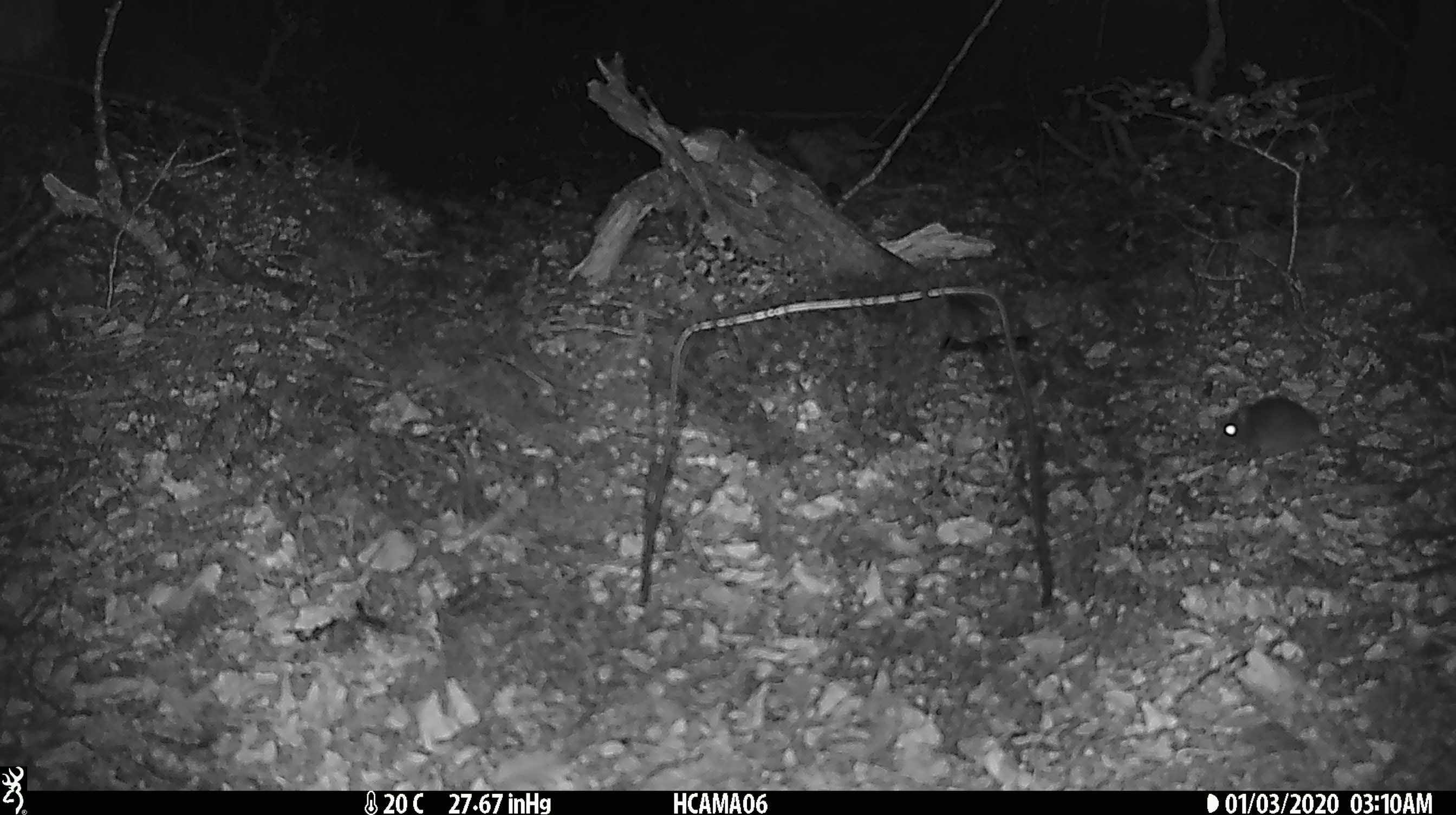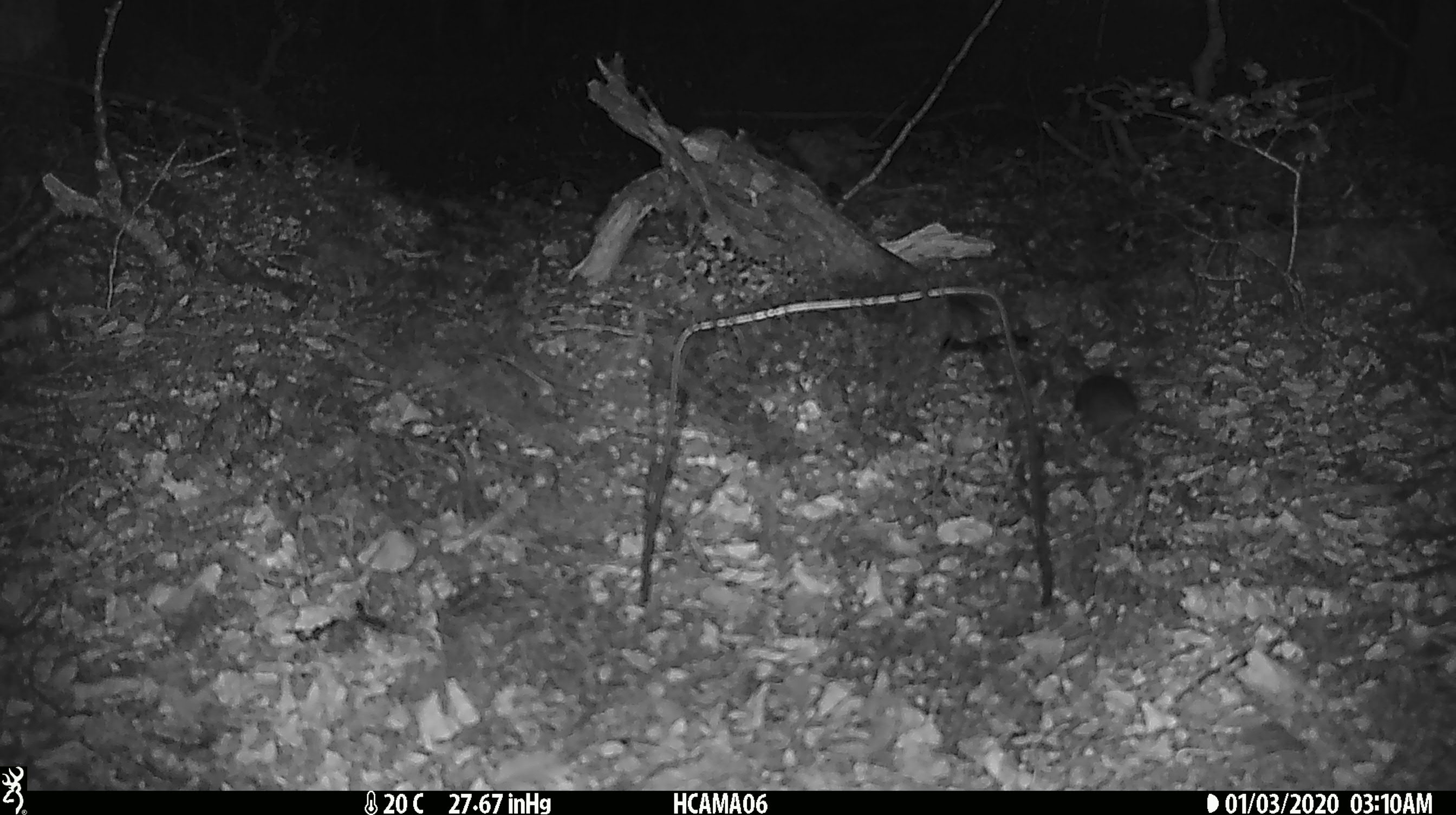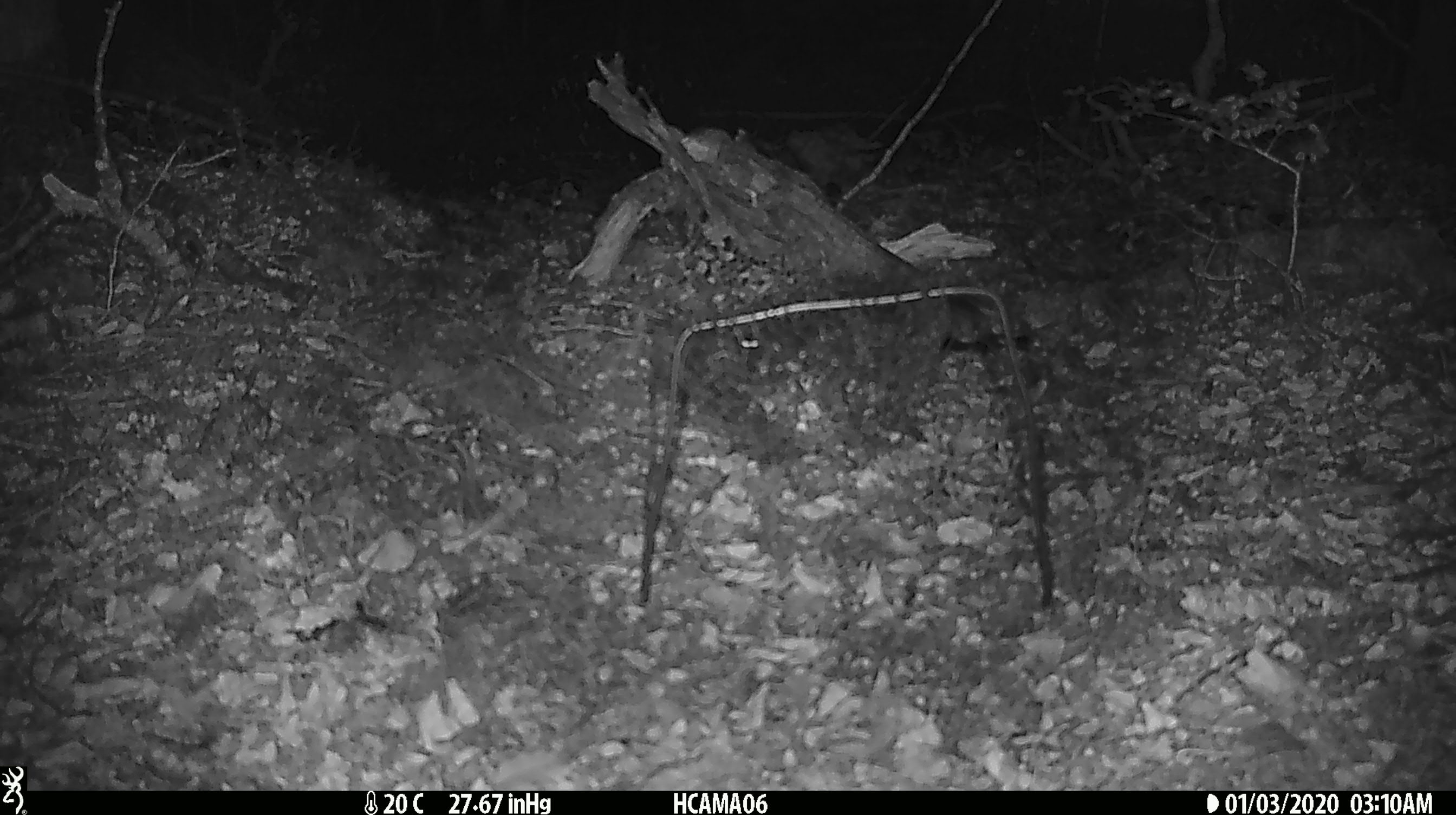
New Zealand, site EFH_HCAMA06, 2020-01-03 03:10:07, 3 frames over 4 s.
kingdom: Animalia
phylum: Chordata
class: Mammalia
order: Rodentia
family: Muridae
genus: Mus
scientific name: Mus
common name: mouse